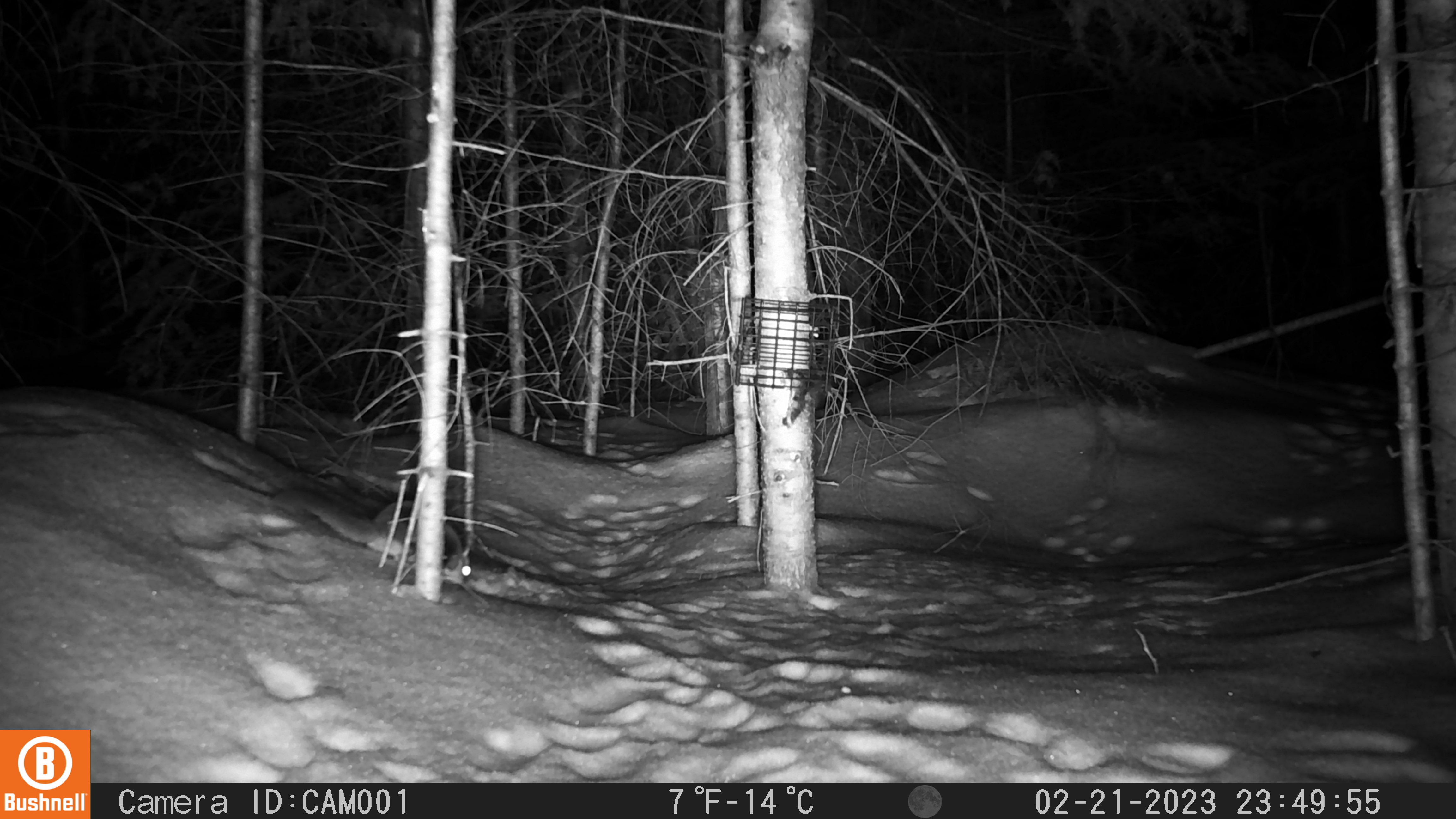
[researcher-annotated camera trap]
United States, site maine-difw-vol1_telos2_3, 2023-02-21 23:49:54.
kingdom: Animalia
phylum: Chordata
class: Mammalia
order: Rodentia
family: Sciuridae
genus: Glaucomys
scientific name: Glaucomys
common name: flying squirrel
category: flying squirrel sp.